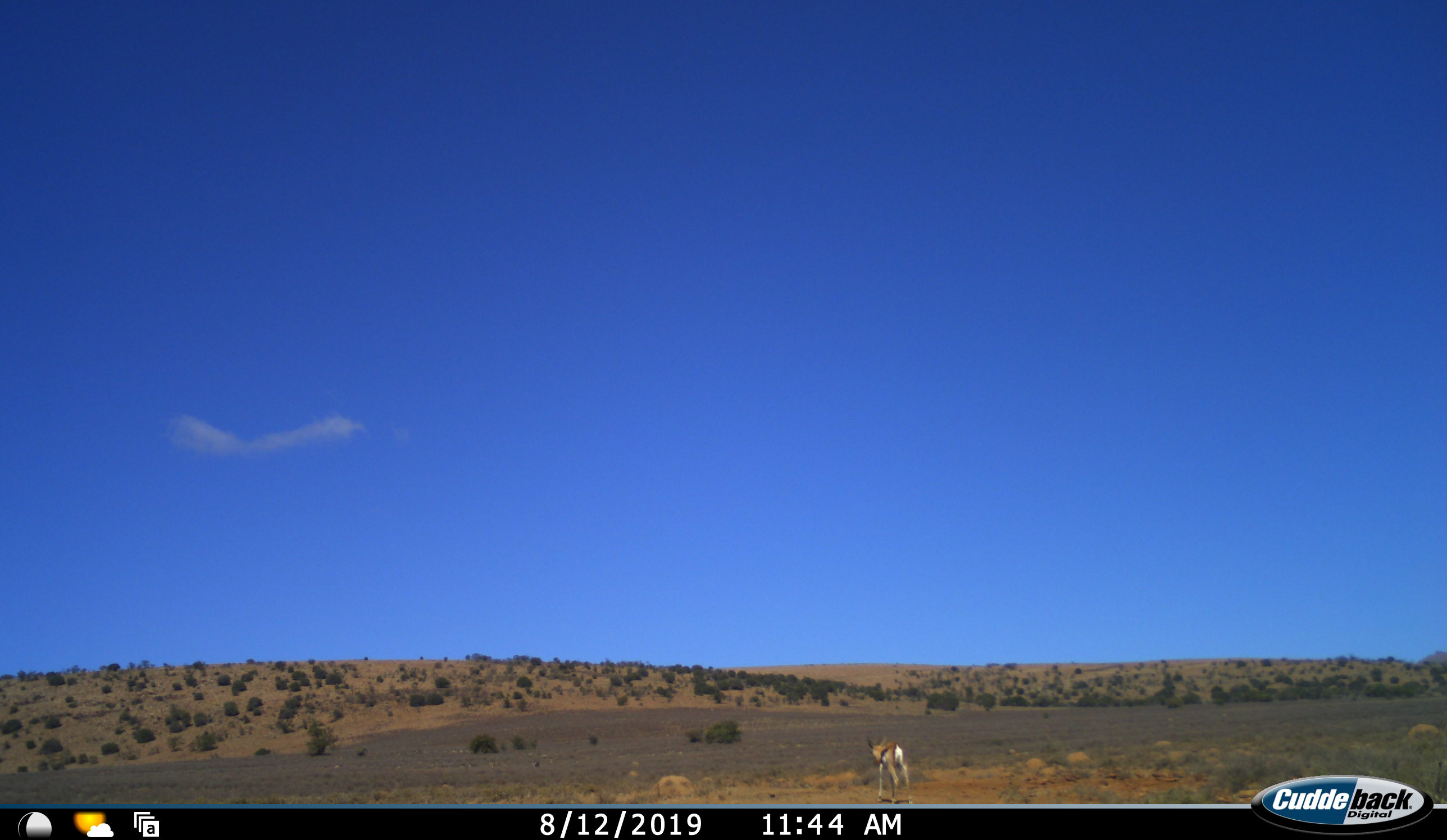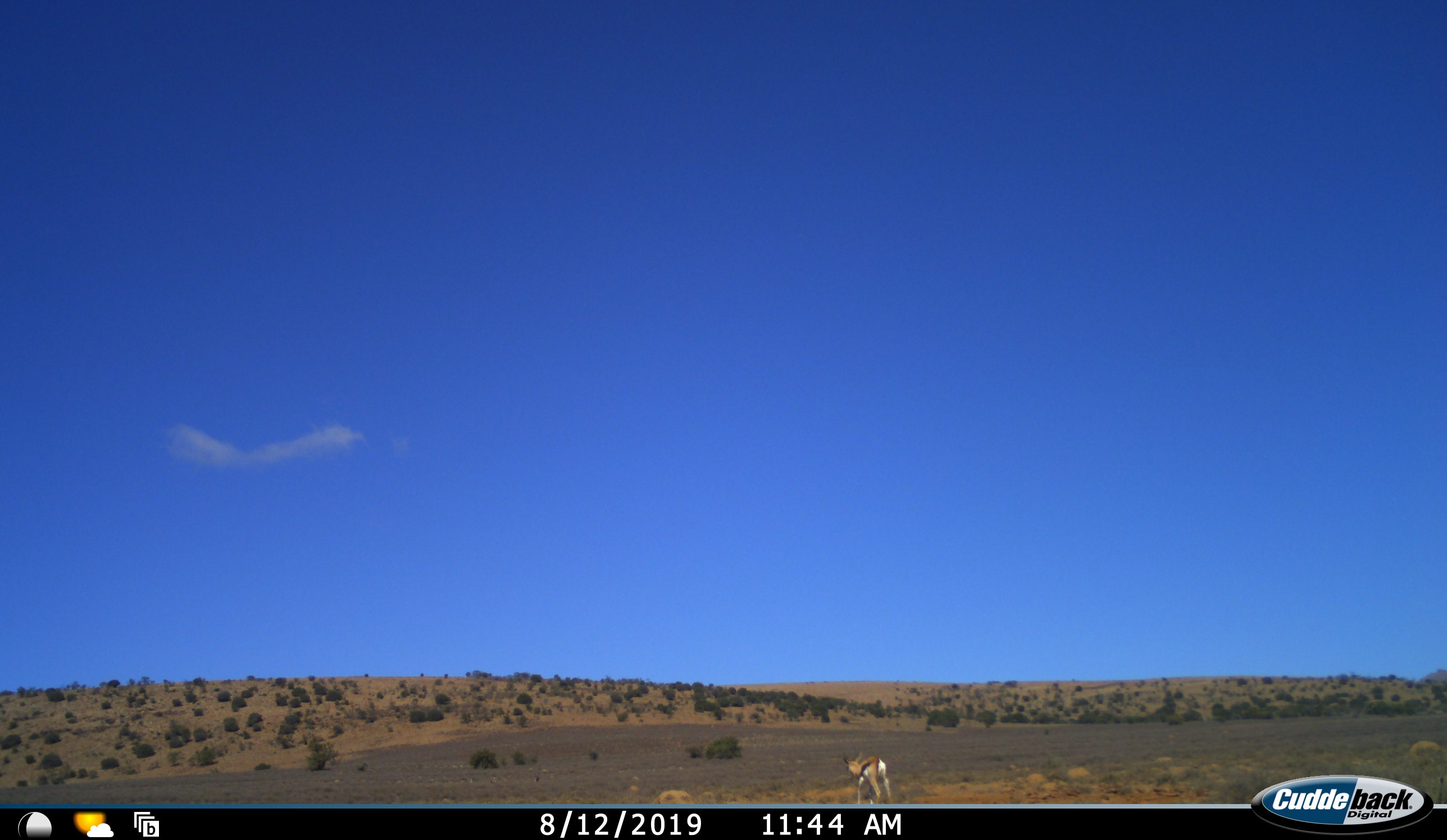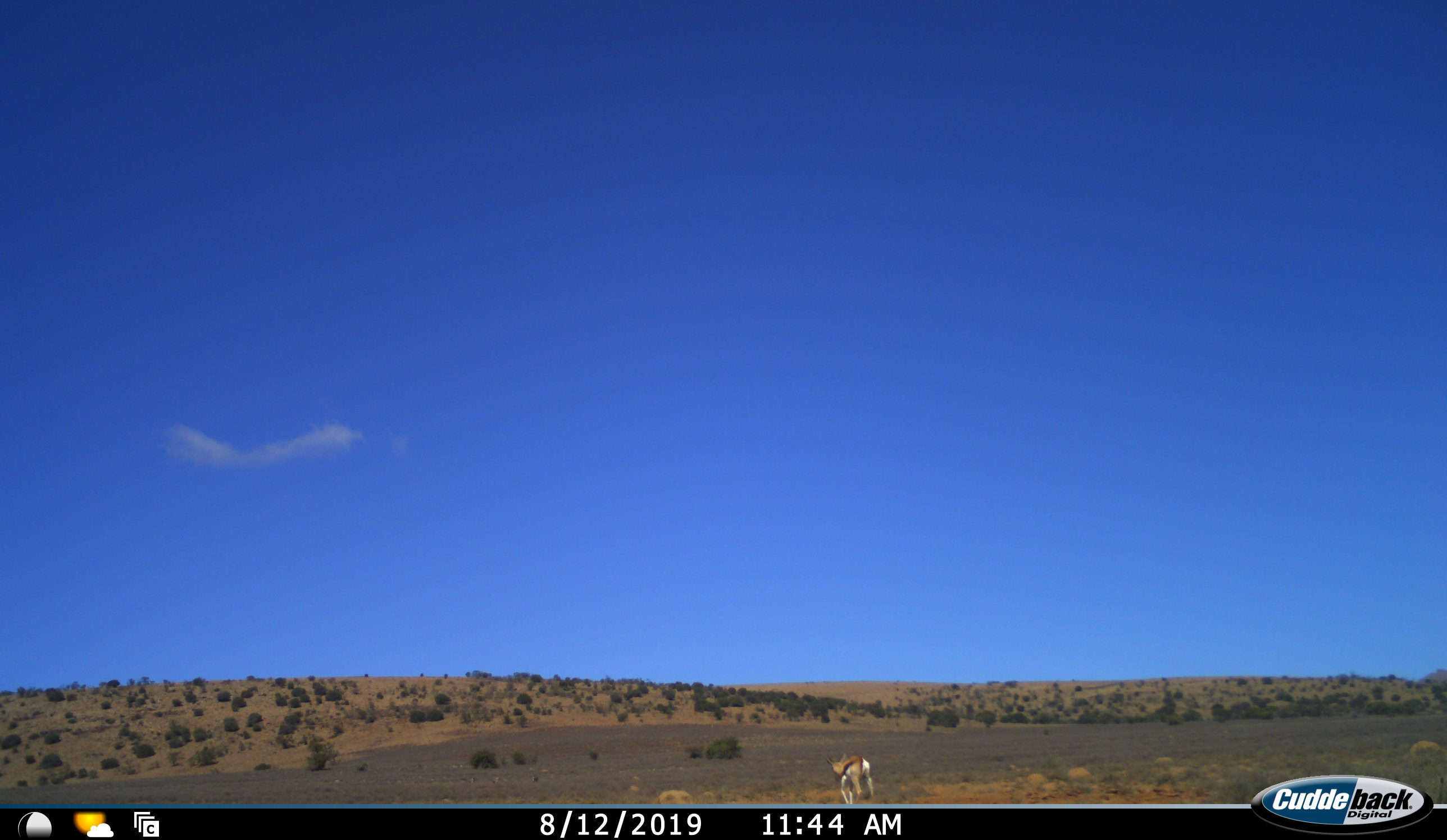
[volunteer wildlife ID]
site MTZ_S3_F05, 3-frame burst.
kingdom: Animalia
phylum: Chordata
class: Mammalia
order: Artiodactyla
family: Bovidae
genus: Antidorcas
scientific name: Antidorcas marsupialis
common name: springbok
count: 1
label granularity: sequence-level